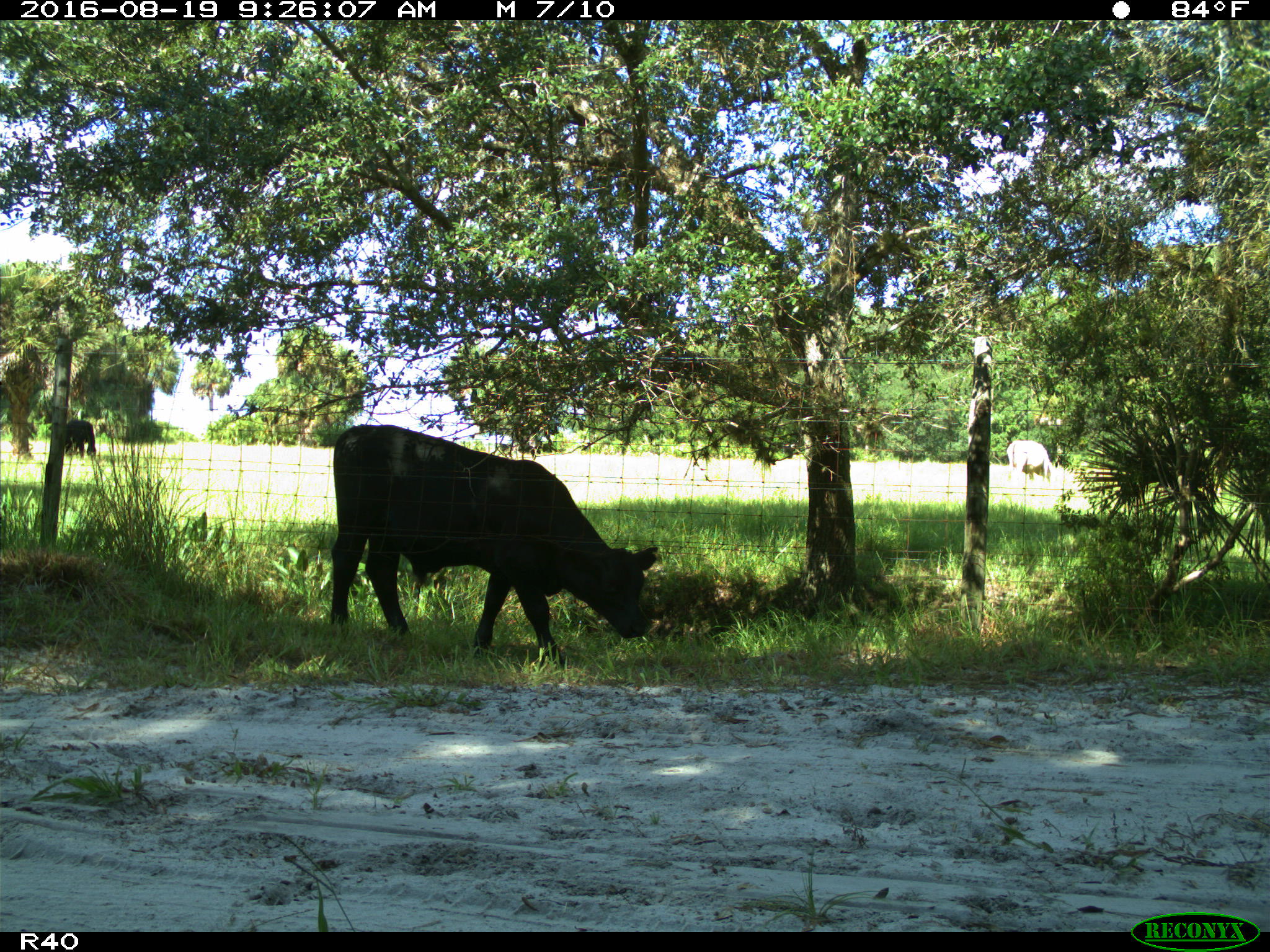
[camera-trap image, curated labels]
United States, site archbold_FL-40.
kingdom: Animalia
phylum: Chordata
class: Mammalia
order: Artiodactyla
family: Bovidae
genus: Bos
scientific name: Bos taurus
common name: domestic cow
Bos taurus (domestic cow).